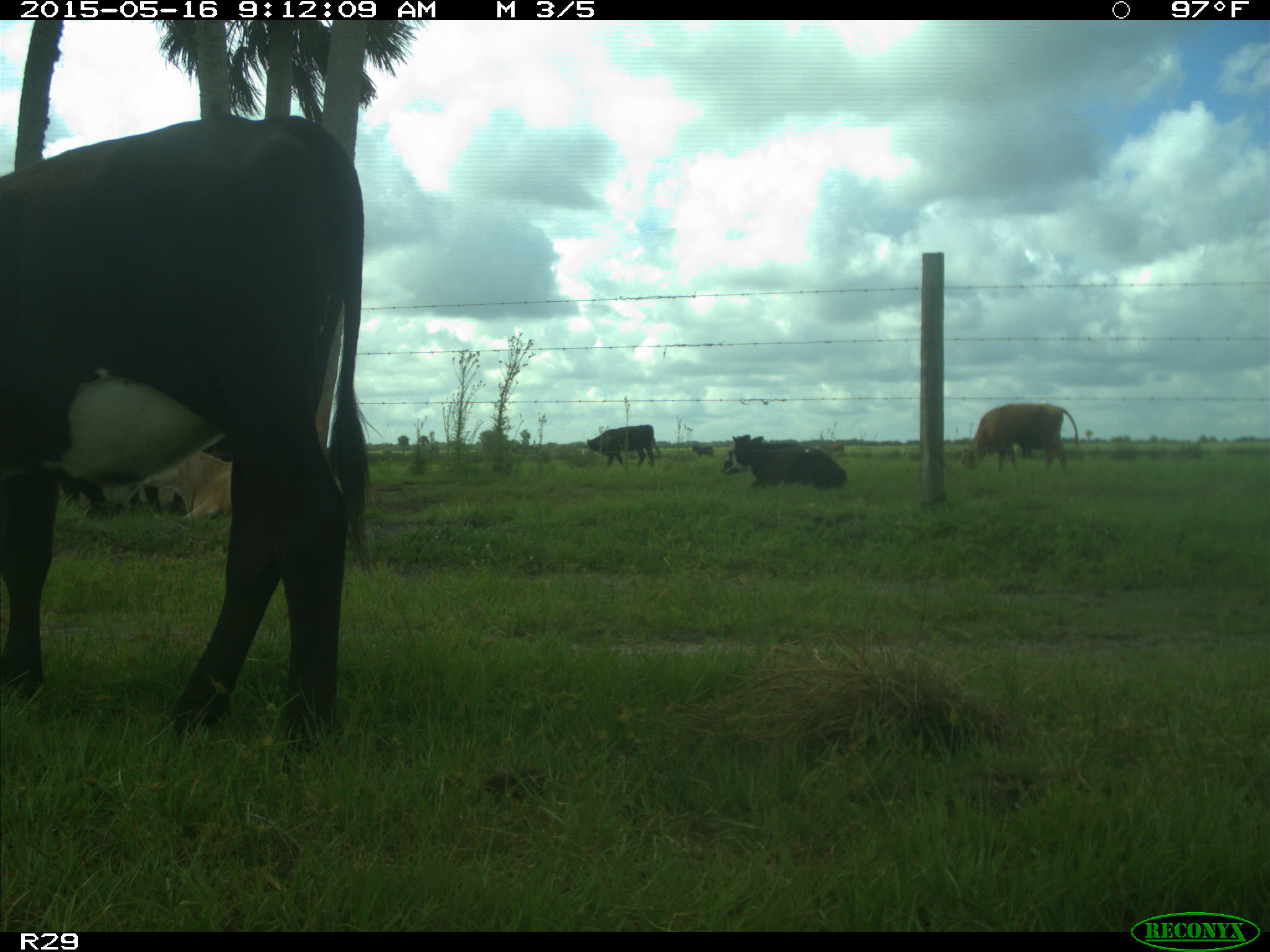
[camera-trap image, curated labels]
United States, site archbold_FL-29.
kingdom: Animalia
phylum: Chordata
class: Mammalia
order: Artiodactyla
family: Bovidae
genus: Bos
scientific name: Bos taurus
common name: domestic cow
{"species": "Bos taurus (domestic cow)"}